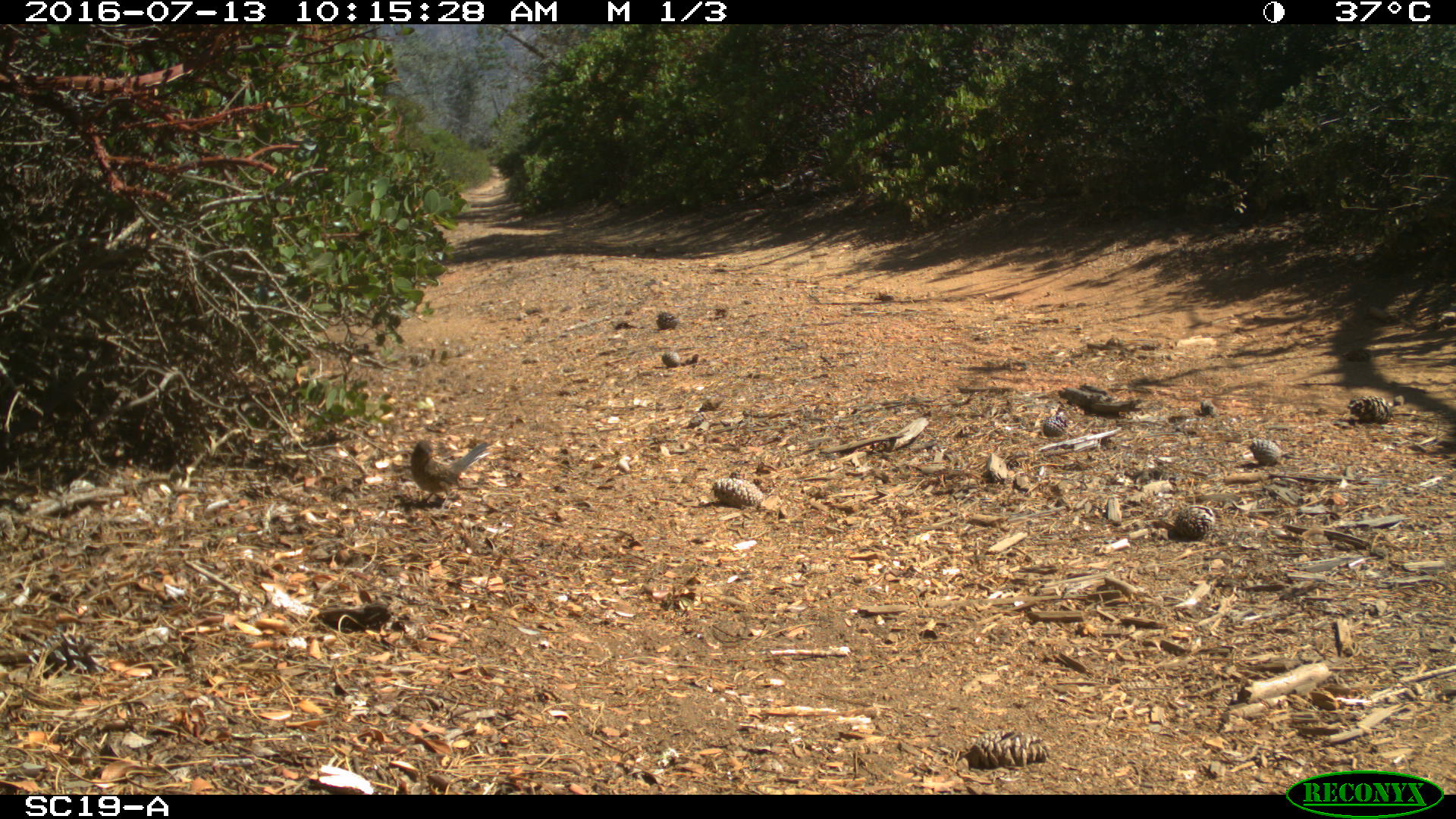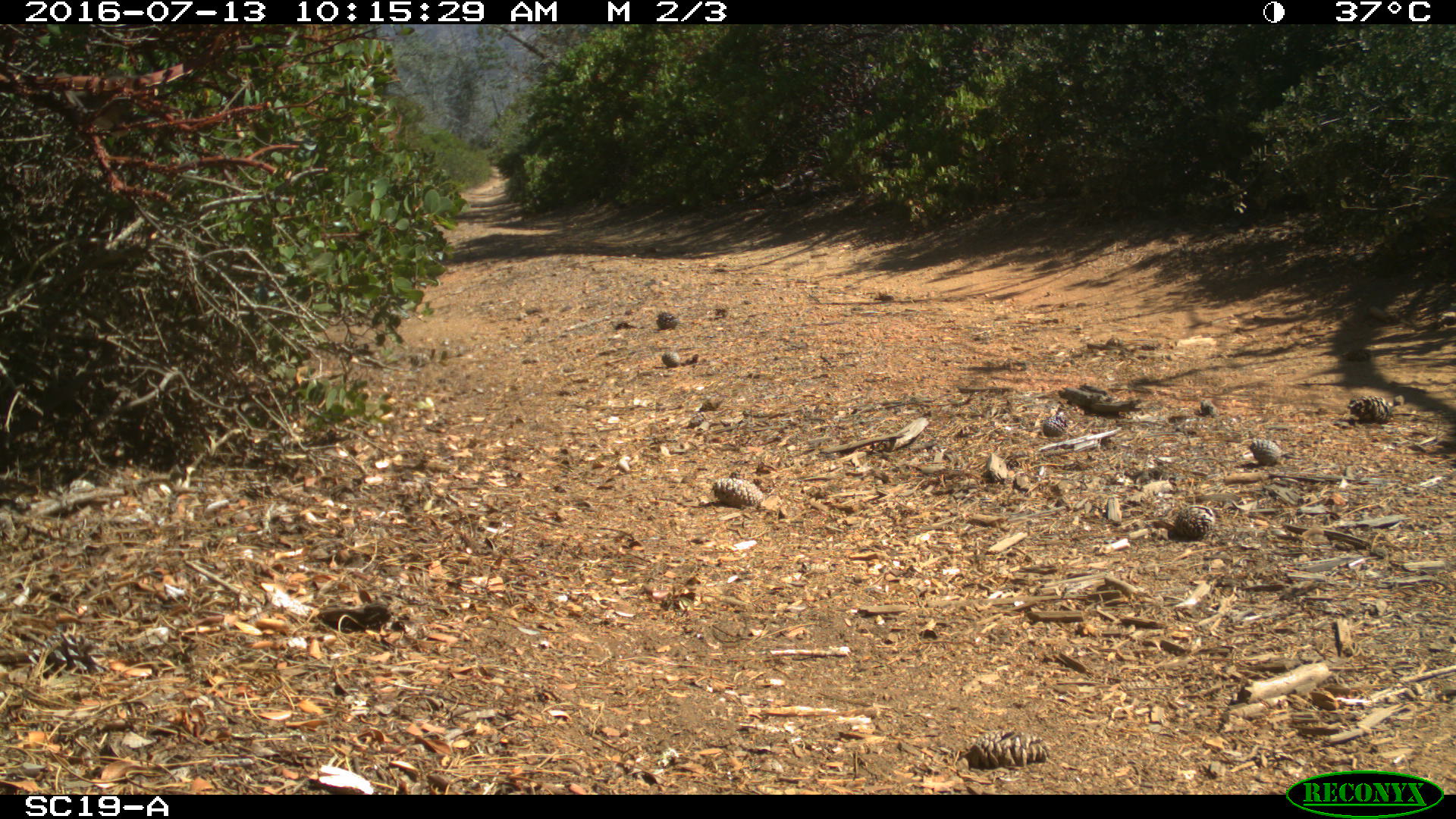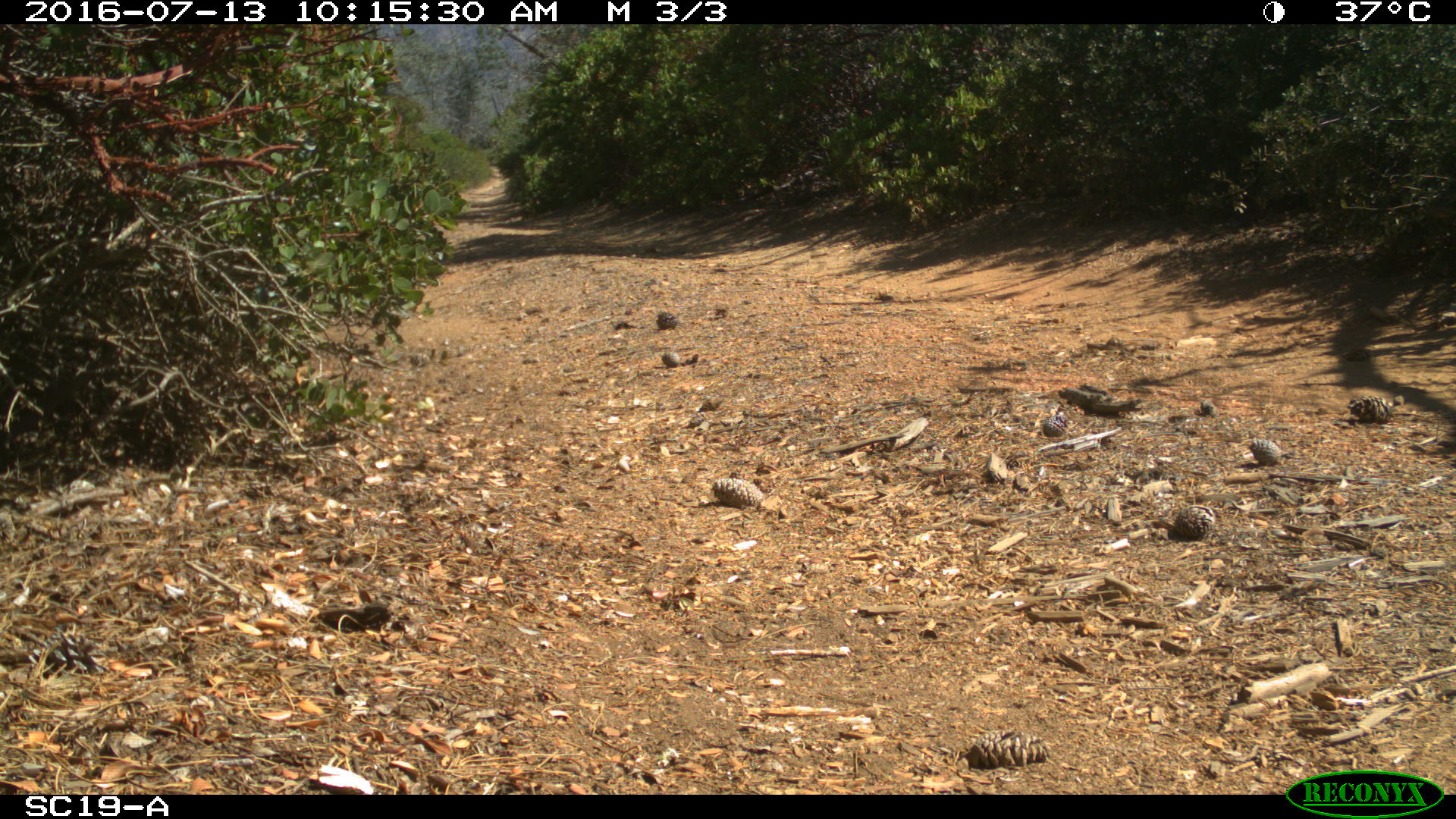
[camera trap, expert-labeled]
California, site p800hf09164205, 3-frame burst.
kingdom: Animalia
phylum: Chordata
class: Aves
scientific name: Aves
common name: bird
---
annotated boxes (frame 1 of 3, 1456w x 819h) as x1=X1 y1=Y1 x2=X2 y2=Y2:
bird: x1=410 y1=440 x2=491 y2=509